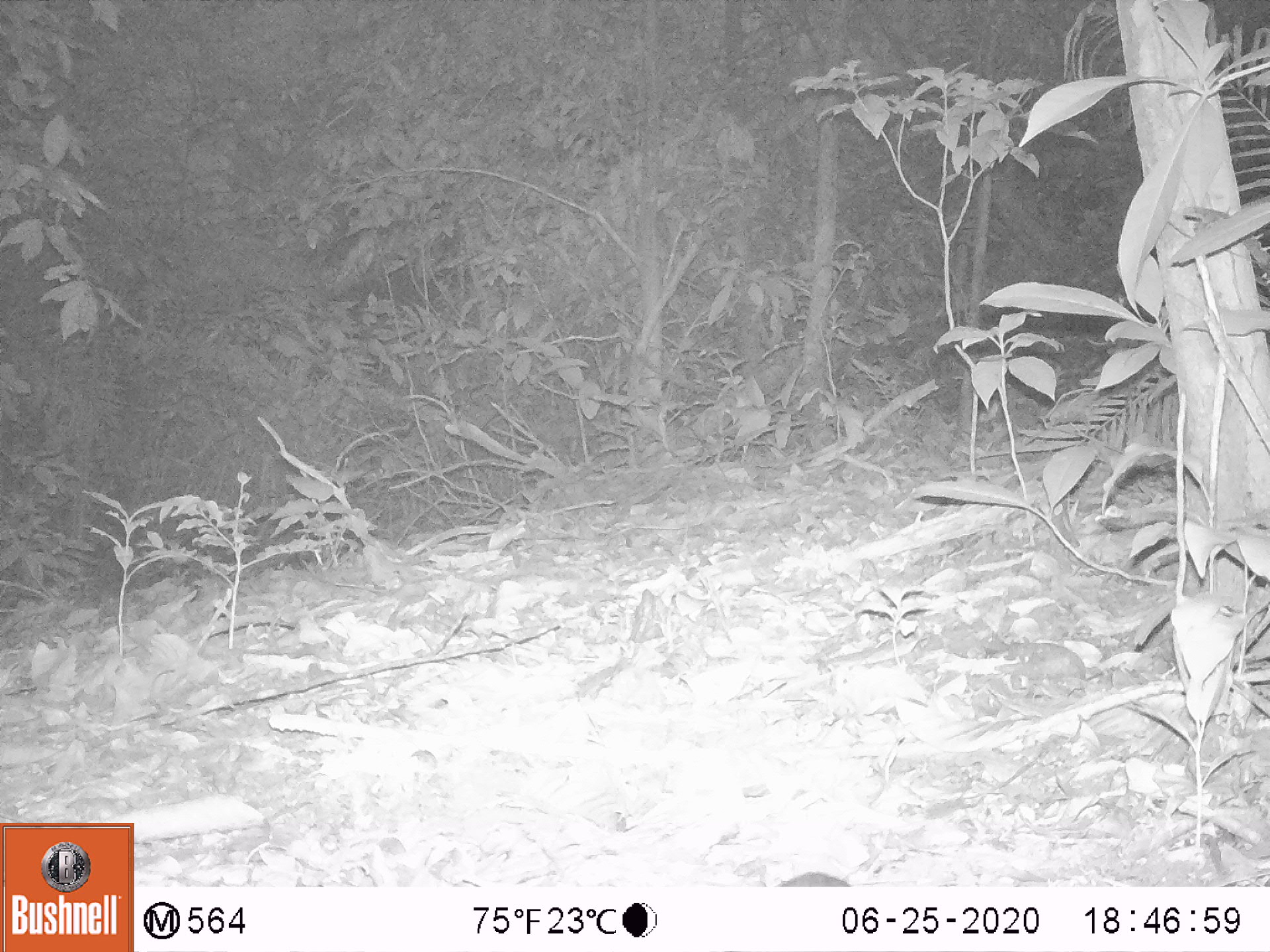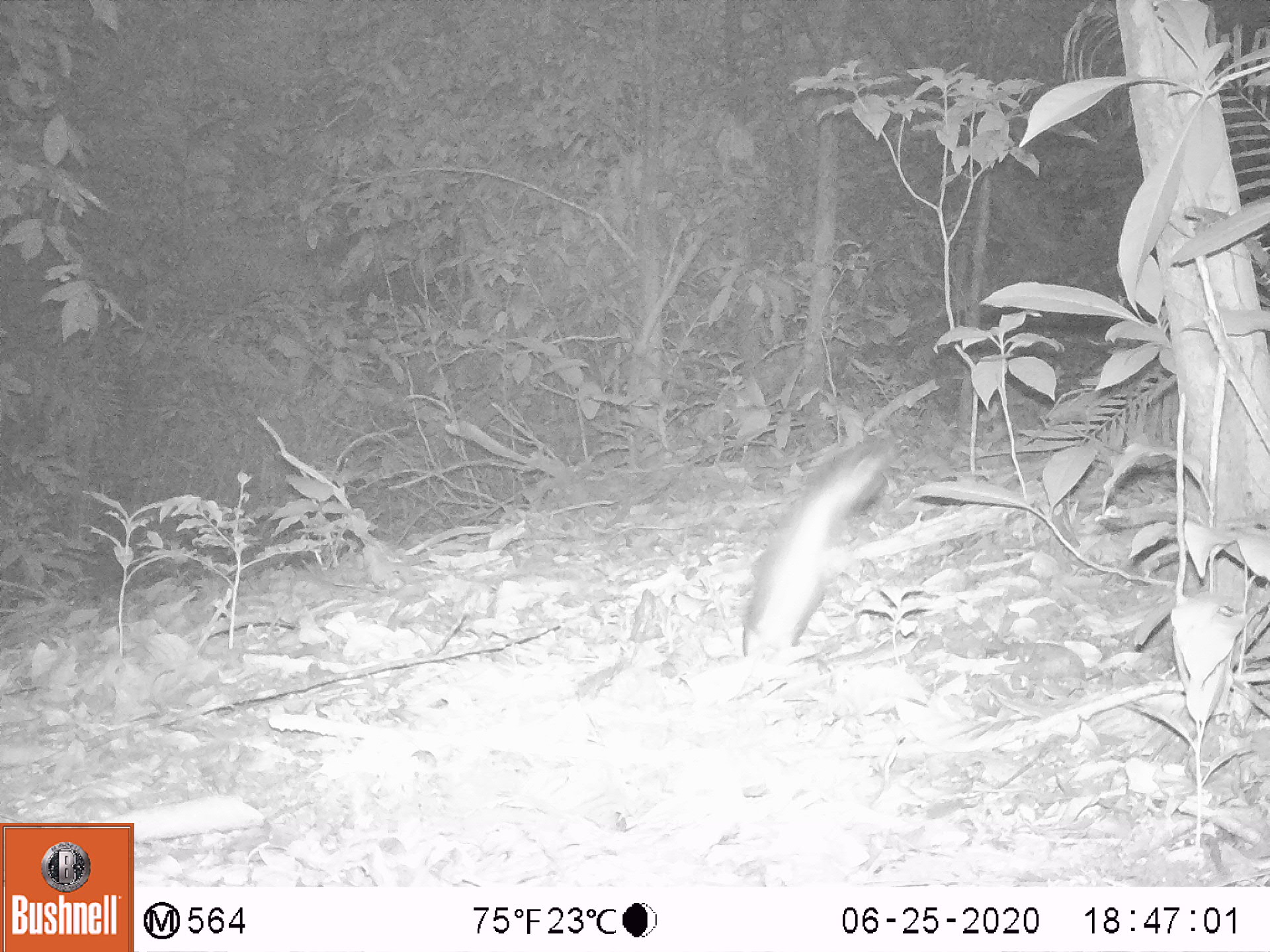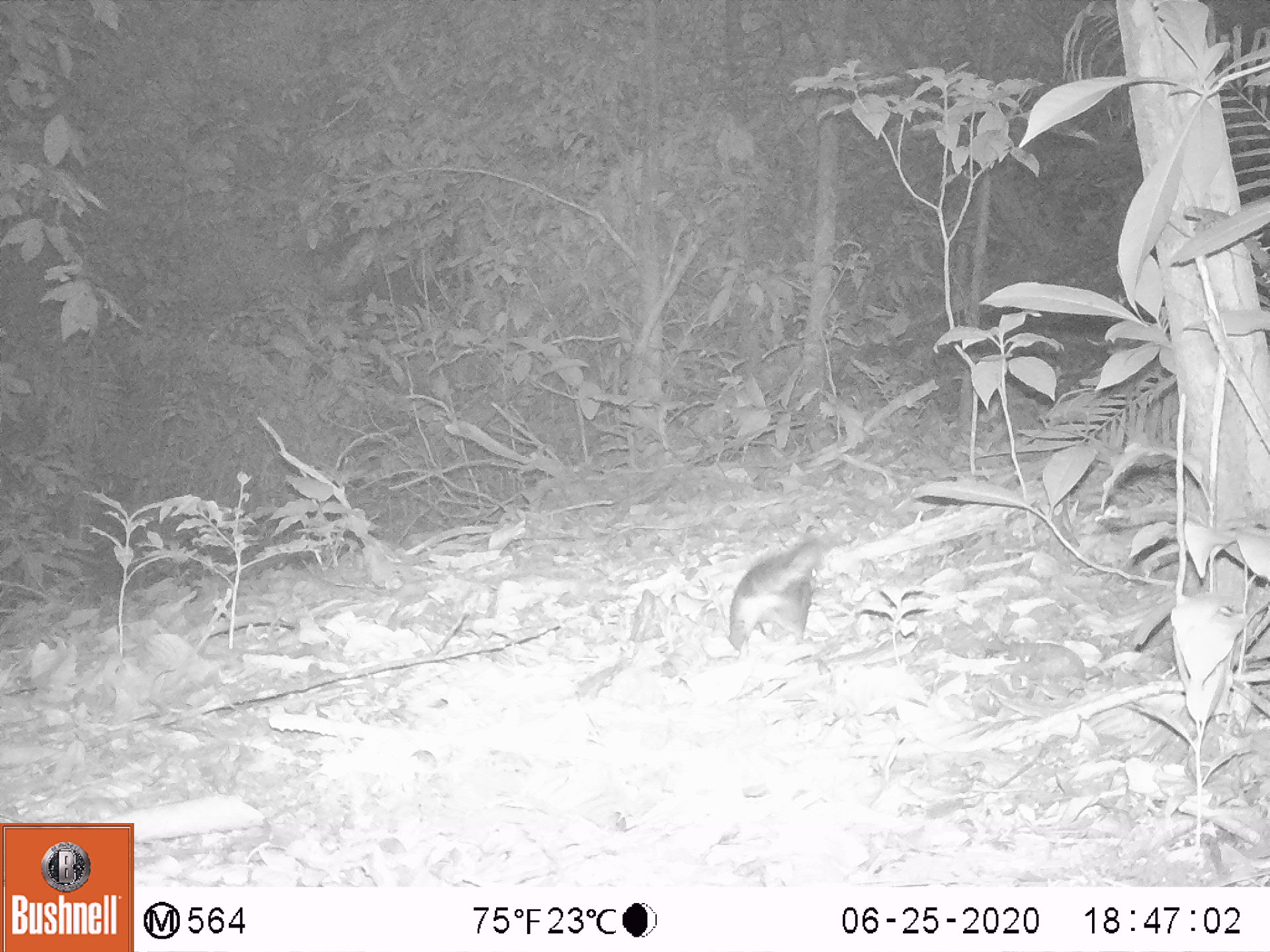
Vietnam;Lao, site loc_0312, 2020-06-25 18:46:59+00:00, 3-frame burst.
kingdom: Animalia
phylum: Chordata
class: Mammalia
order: Rodentia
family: Sciuridae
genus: Dremomys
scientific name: Dremomys rufigenis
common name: red-cheeked squirrel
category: red cheeked squirrel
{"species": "red cheeked squirrel (red-cheeked squirrel) (Dremomys rufigenis)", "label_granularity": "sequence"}